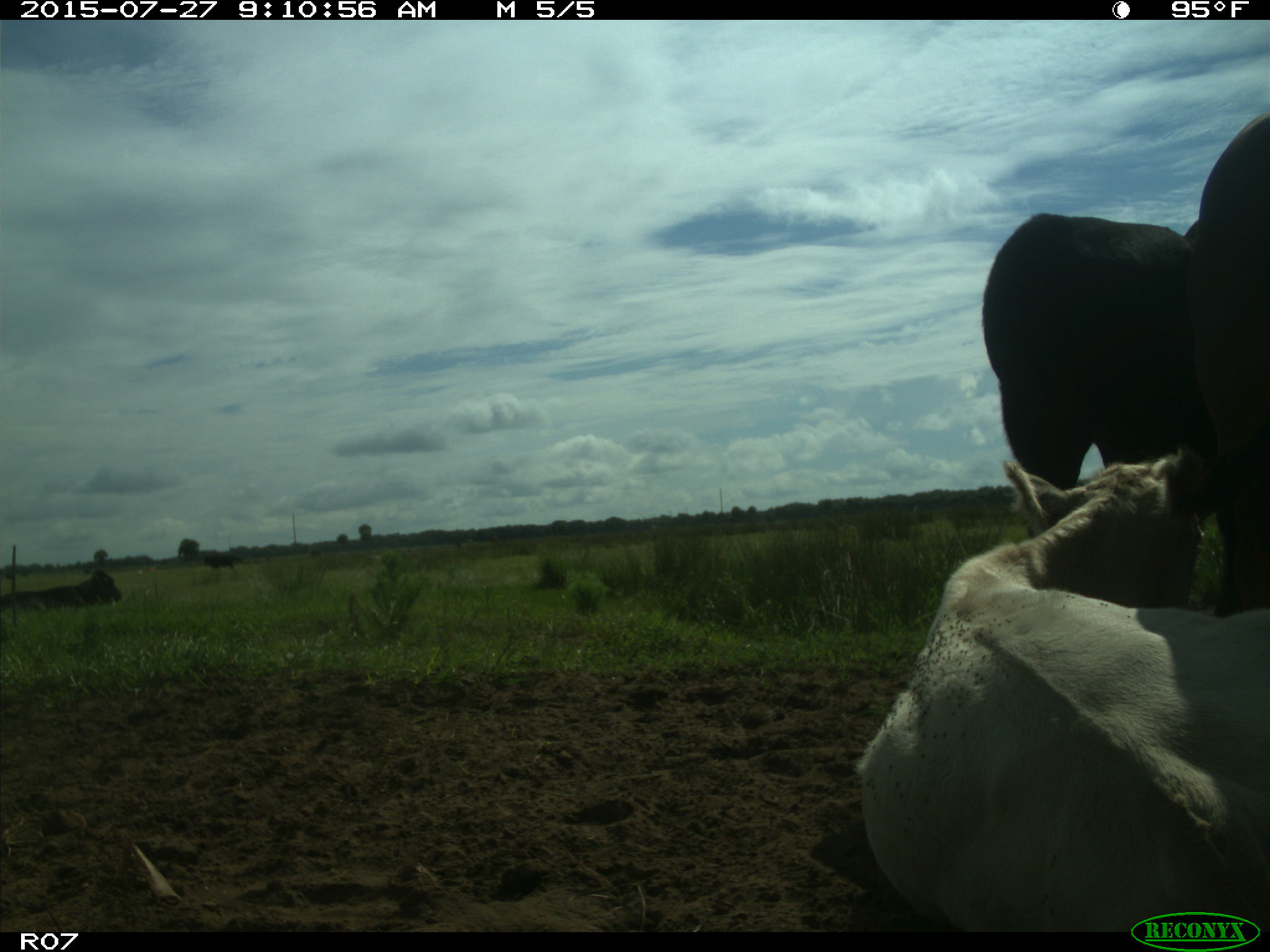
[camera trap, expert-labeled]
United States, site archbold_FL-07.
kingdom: Animalia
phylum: Chordata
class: Mammalia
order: Artiodactyla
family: Bovidae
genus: Bos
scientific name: Bos taurus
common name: domestic cow